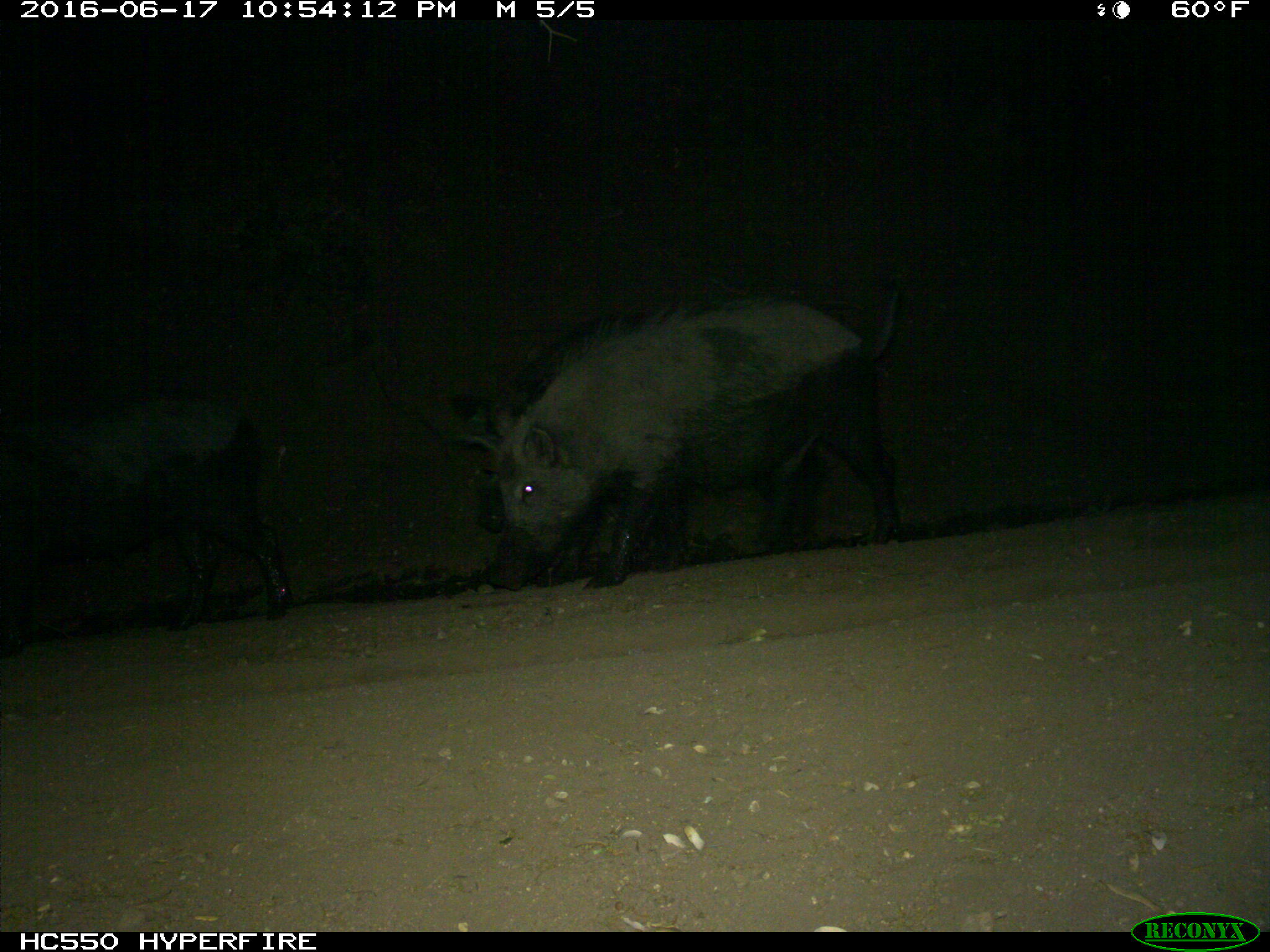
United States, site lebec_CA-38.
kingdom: Animalia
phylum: Chordata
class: Mammalia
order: Artiodactyla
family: Suidae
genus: Sus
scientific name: Sus scrofa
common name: wild boar